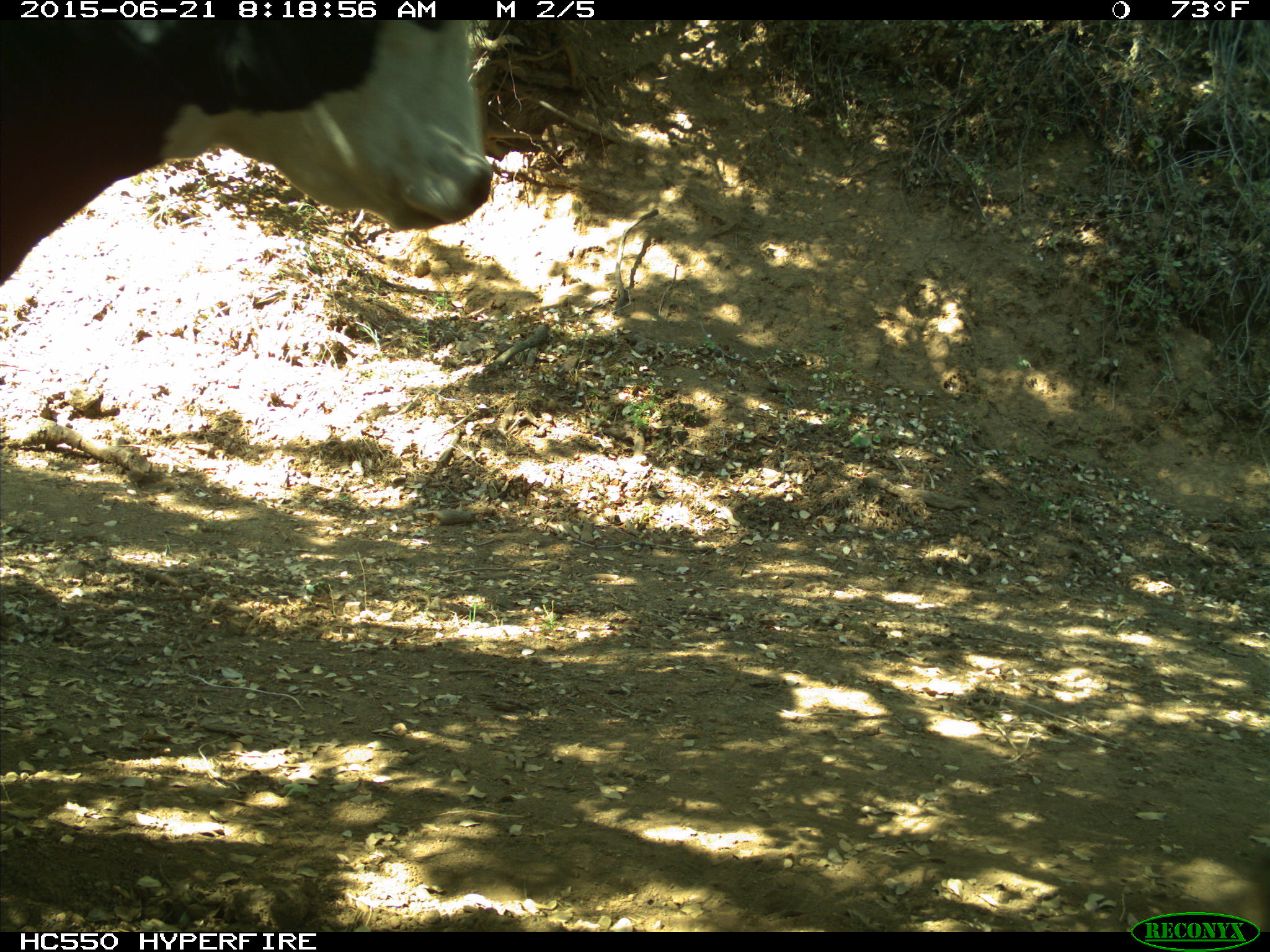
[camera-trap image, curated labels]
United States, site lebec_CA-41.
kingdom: Animalia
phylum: Chordata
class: Mammalia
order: Artiodactyla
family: Bovidae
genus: Bos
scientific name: Bos taurus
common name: domestic cow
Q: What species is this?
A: Bos taurus (domestic cow).